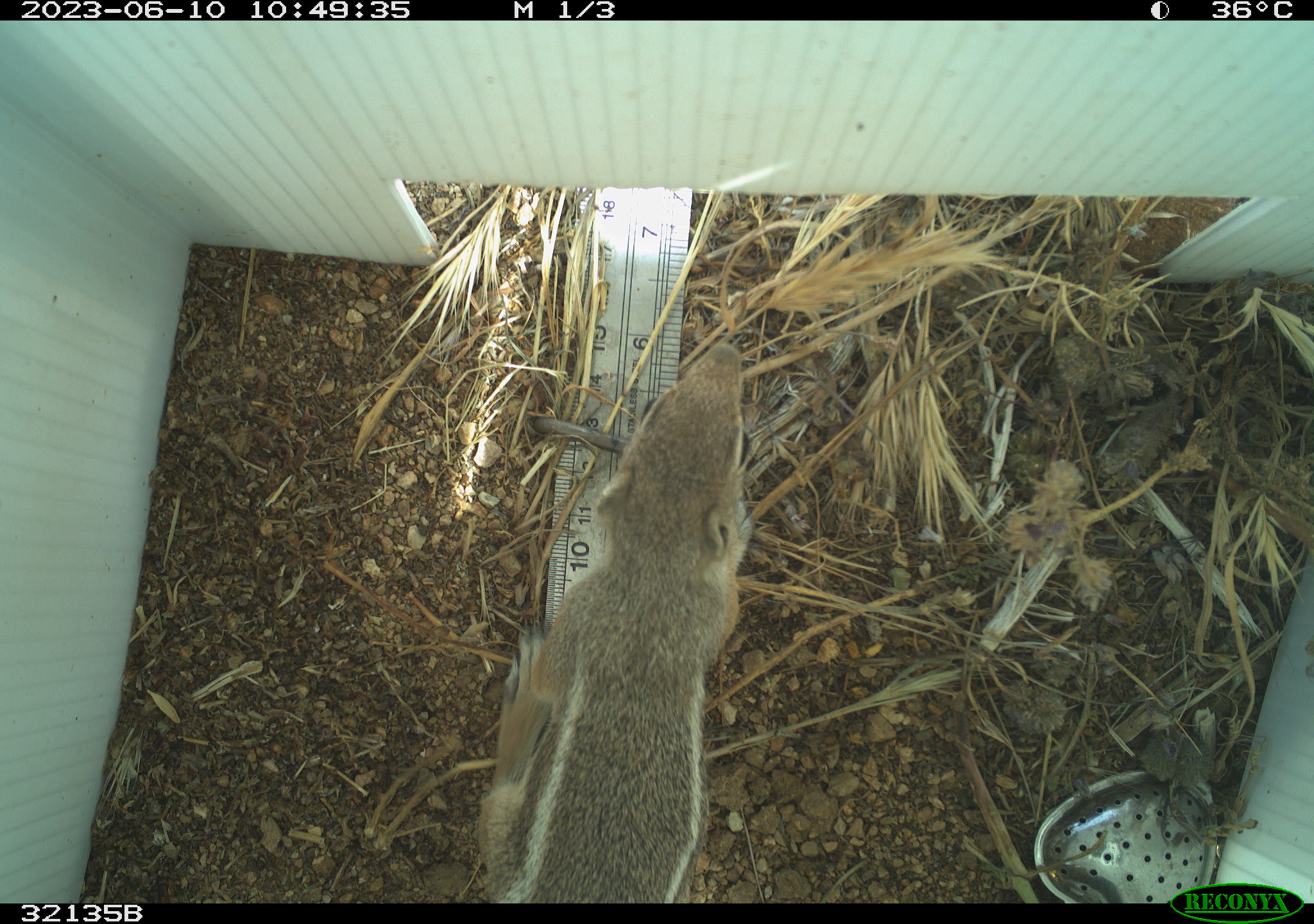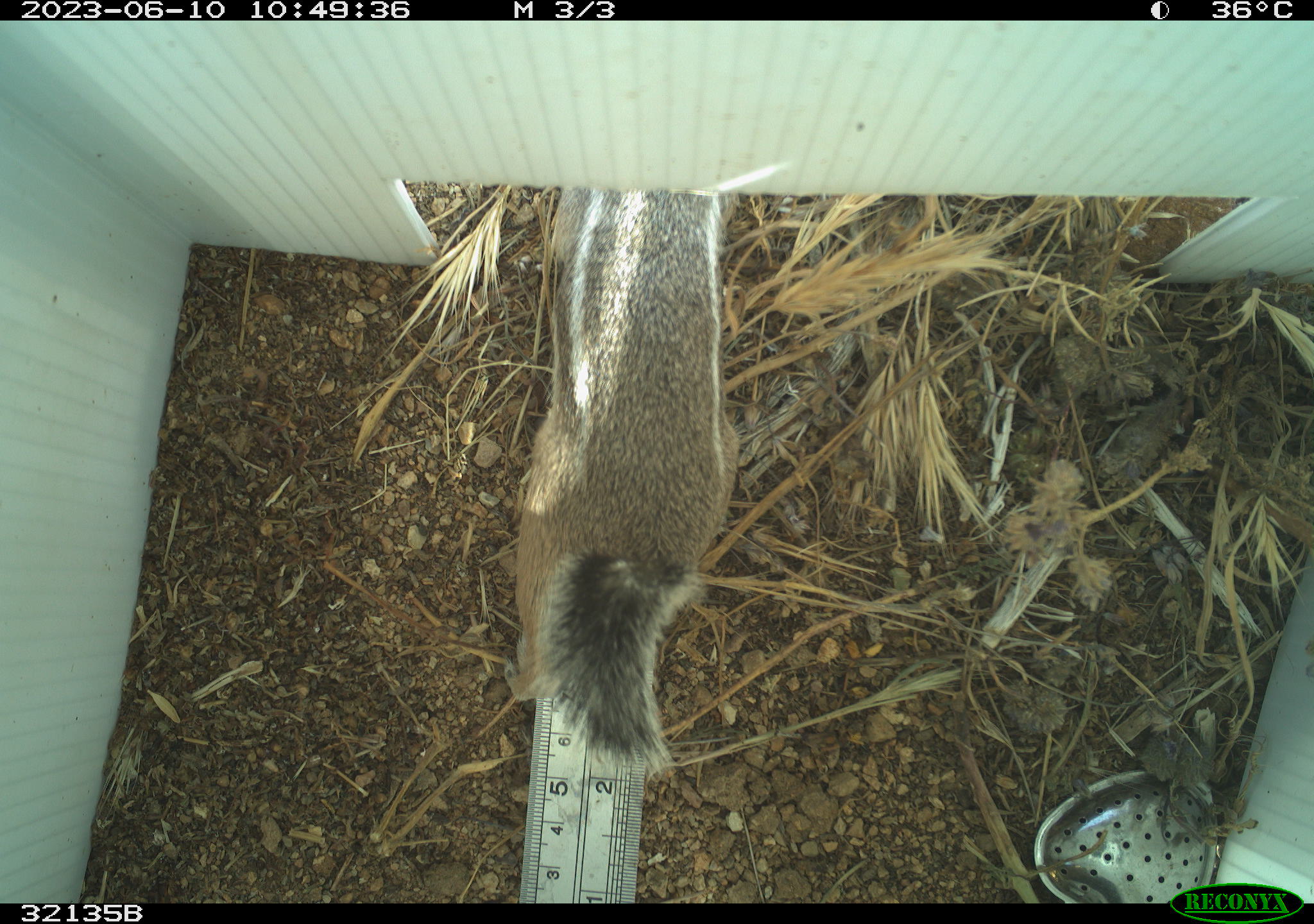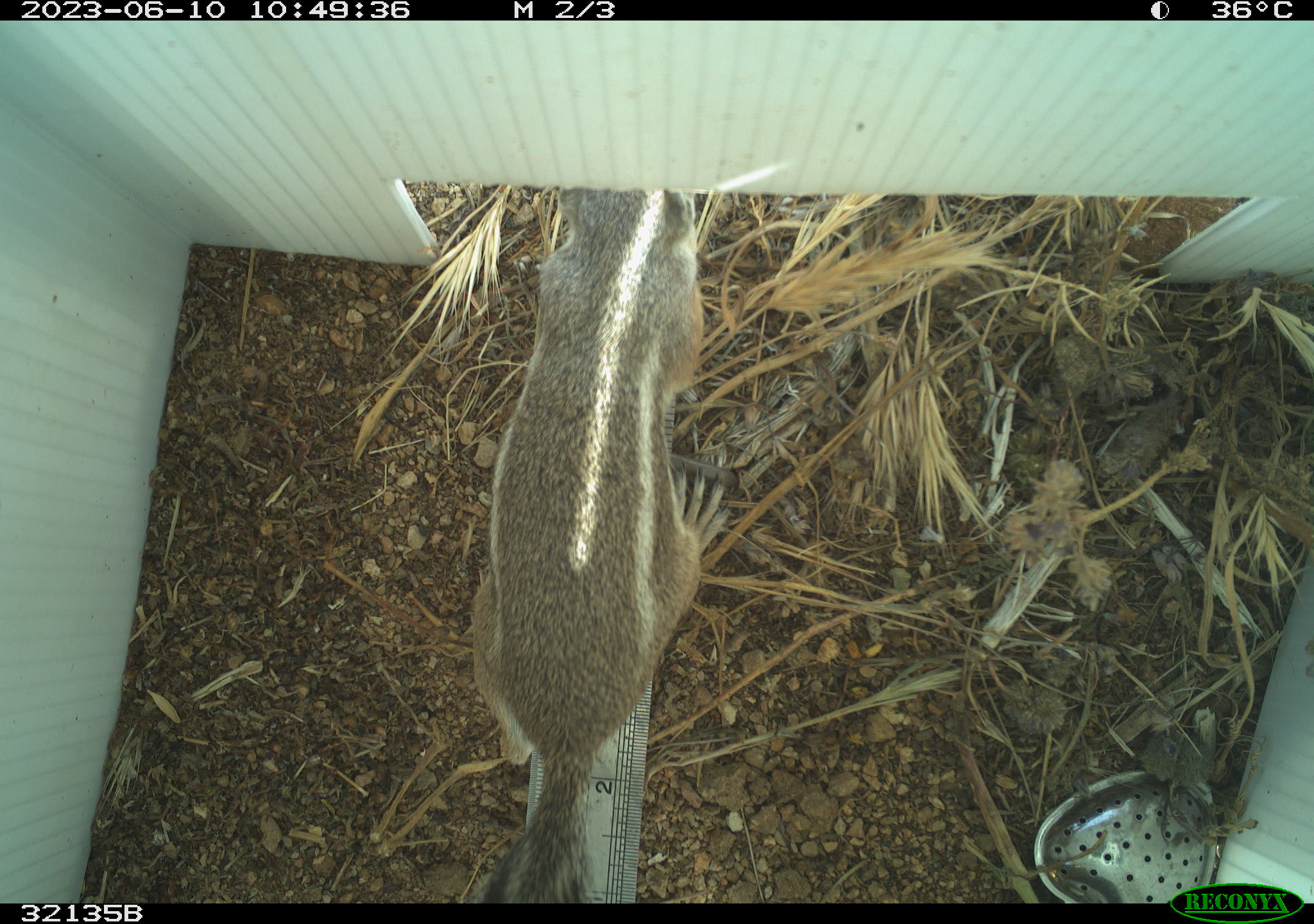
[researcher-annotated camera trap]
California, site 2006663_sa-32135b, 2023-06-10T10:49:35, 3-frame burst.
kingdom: Animalia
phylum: Chordata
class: Mammalia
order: Rodentia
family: Sciuridae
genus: Ammospermophilus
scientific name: Ammospermophilus leucurus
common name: white-tailed antelope squirrel